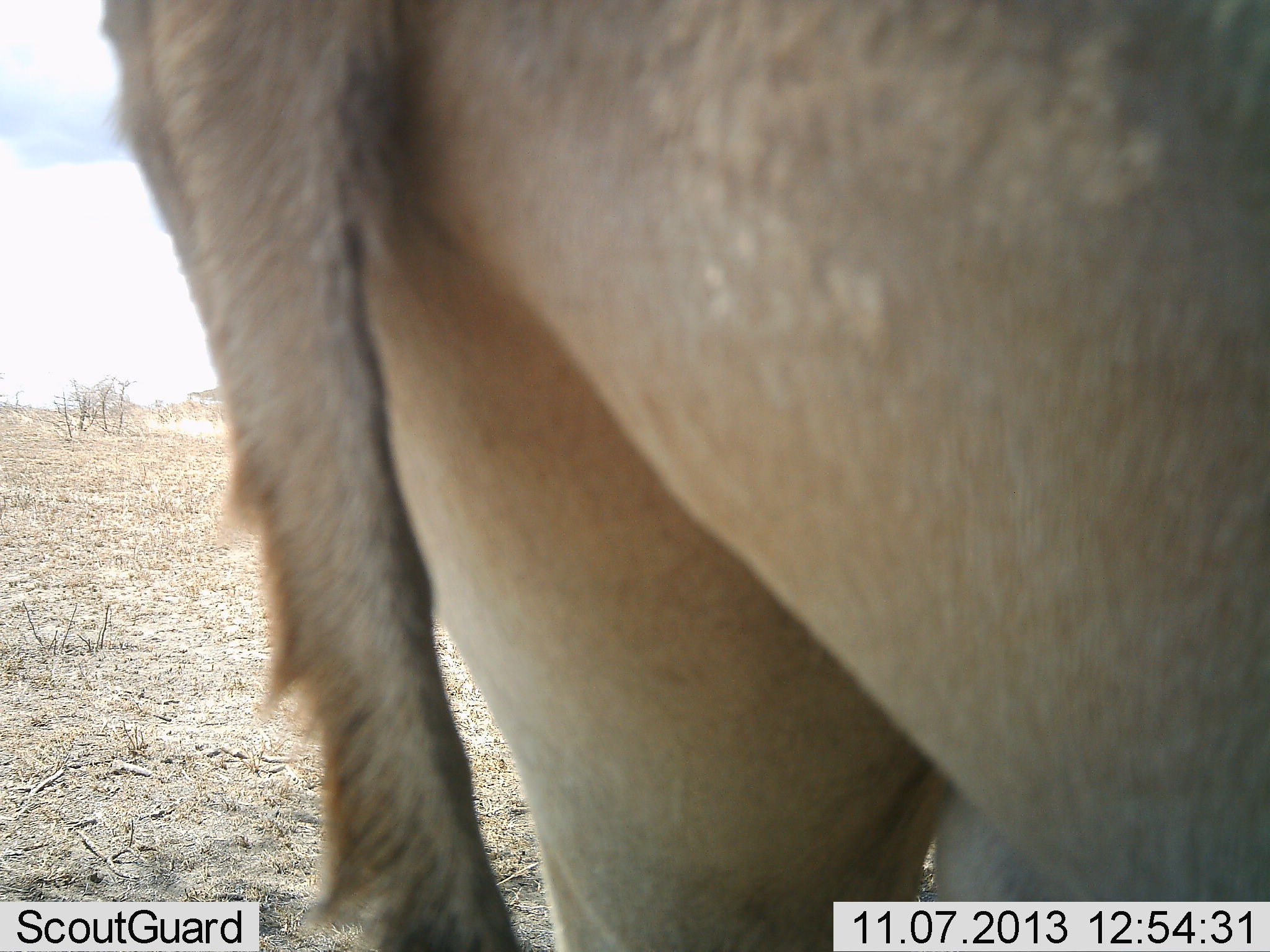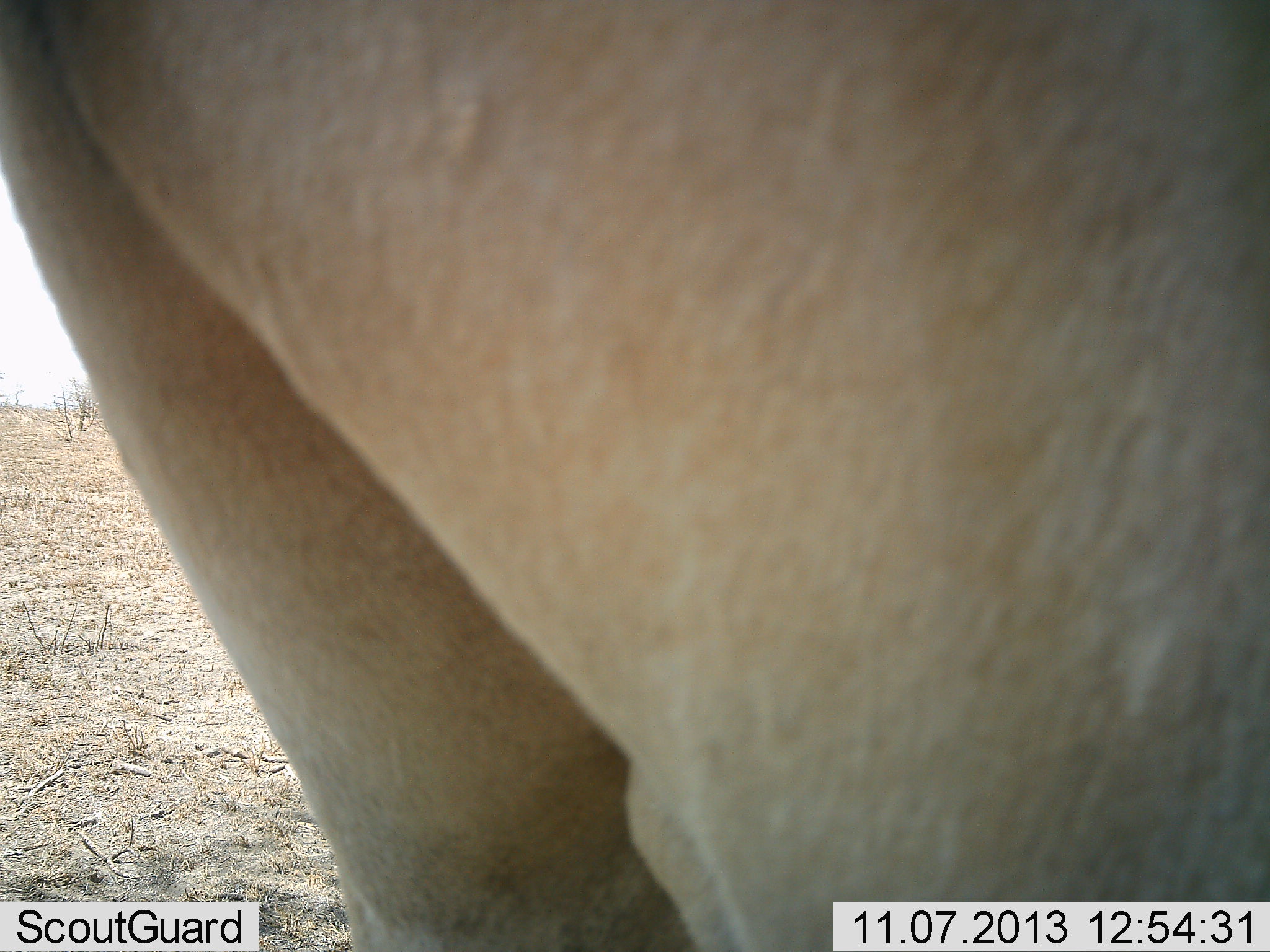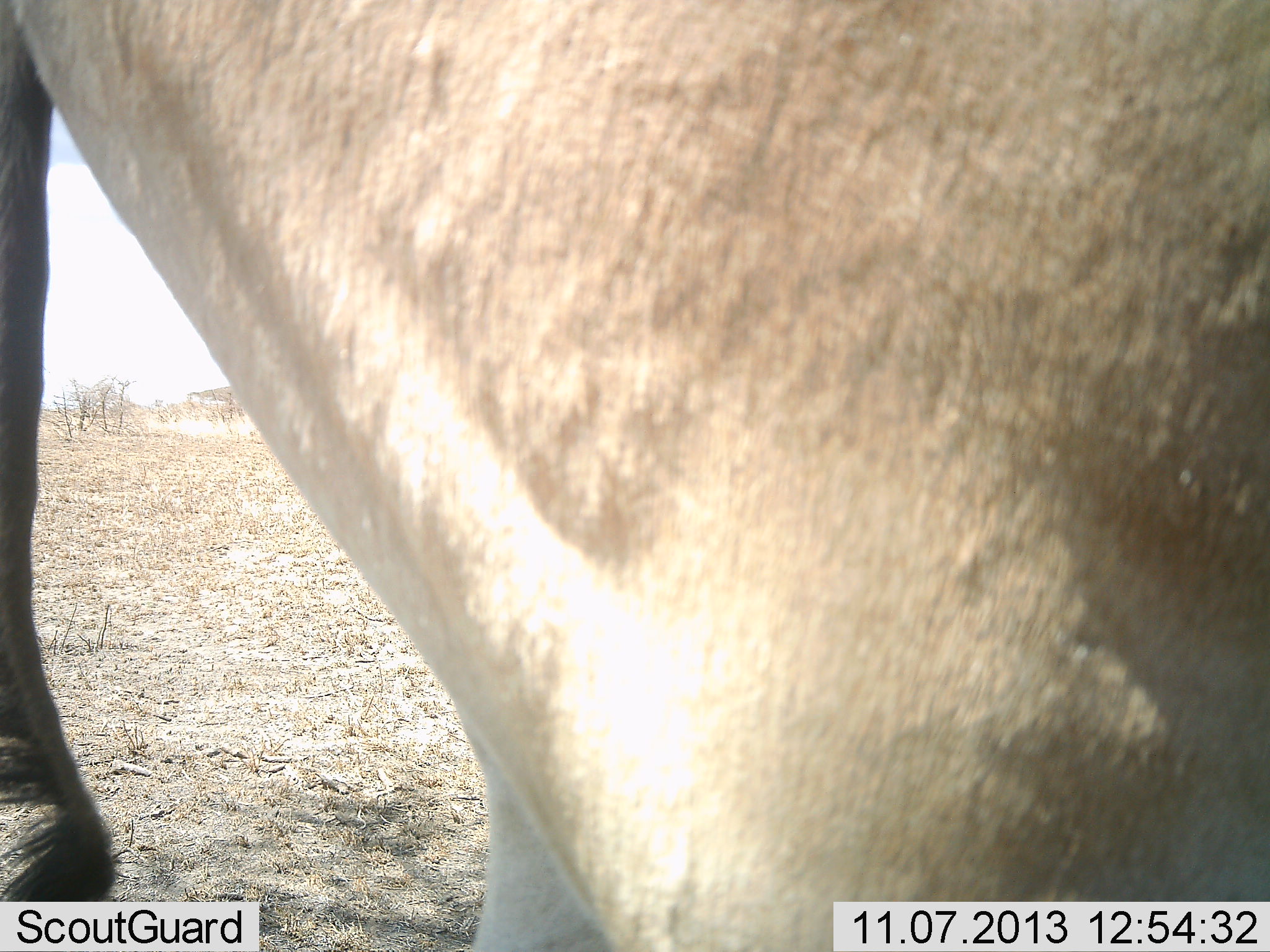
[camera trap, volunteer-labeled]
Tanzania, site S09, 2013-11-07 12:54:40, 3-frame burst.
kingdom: Animalia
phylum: Chordata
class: Mammalia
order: Artiodactyla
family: Bovidae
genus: Alcelaphus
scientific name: Alcelaphus buselaphus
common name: hartebeest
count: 1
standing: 75%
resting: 0%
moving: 25%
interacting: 0%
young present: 0%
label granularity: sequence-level